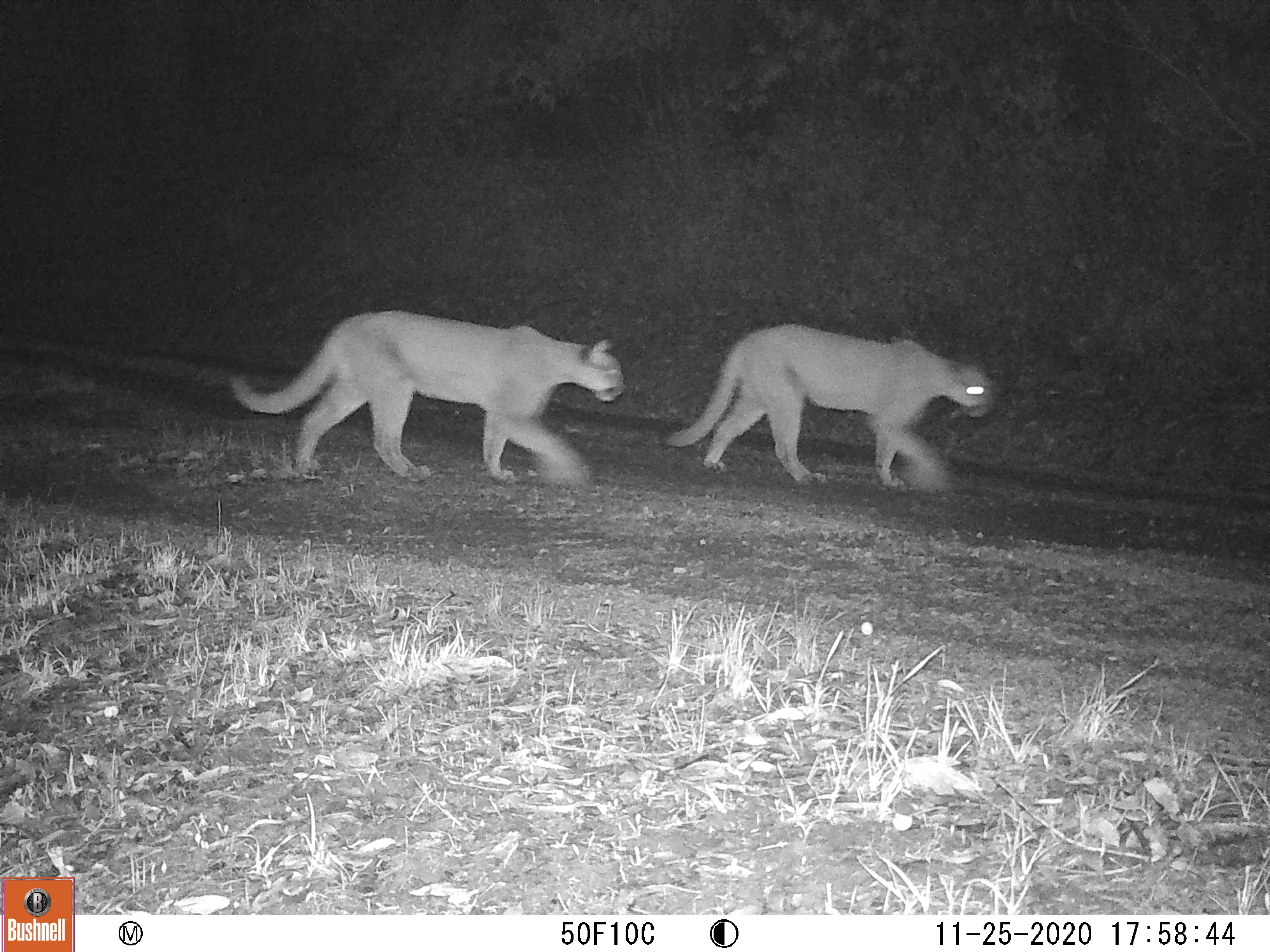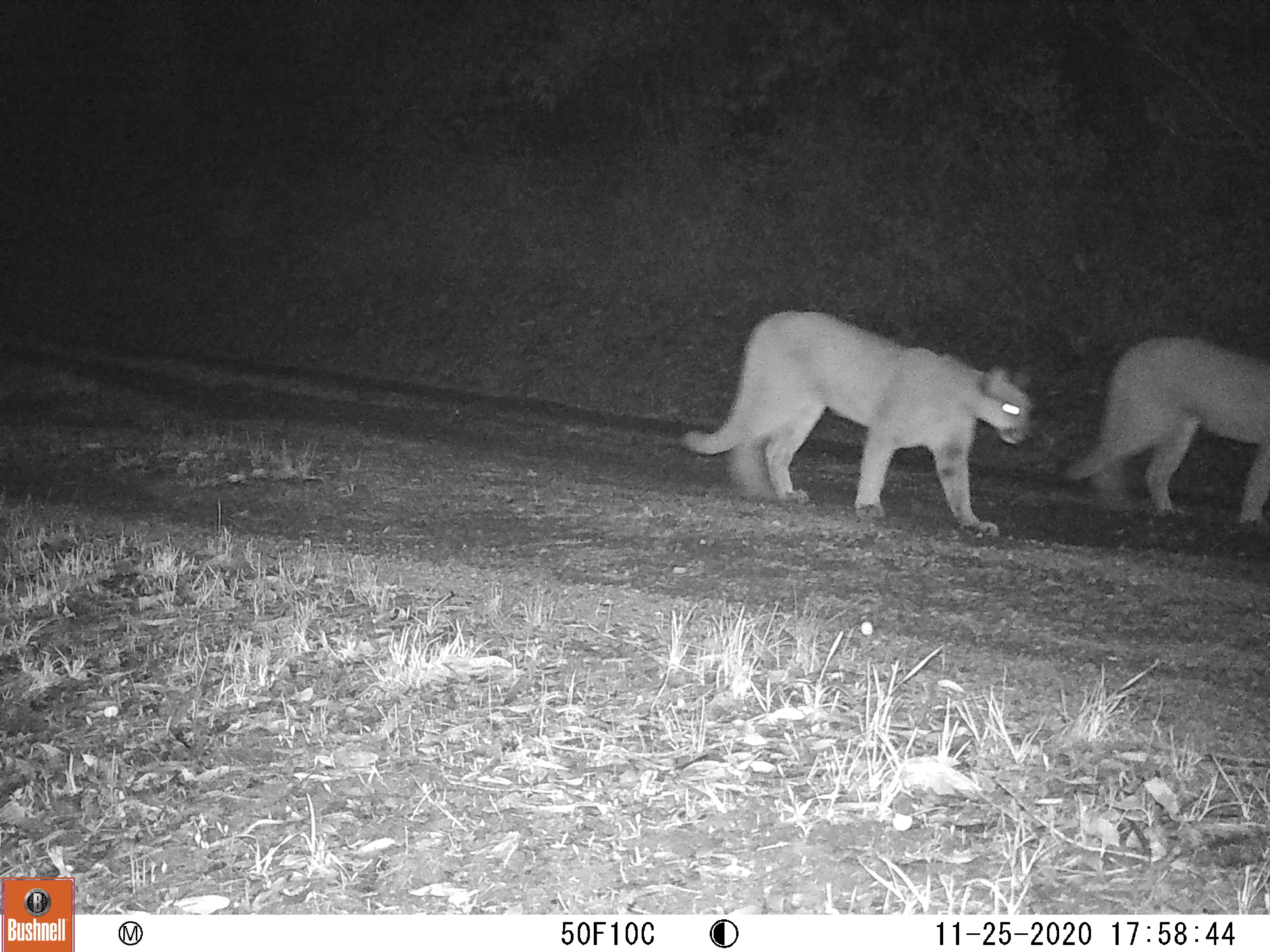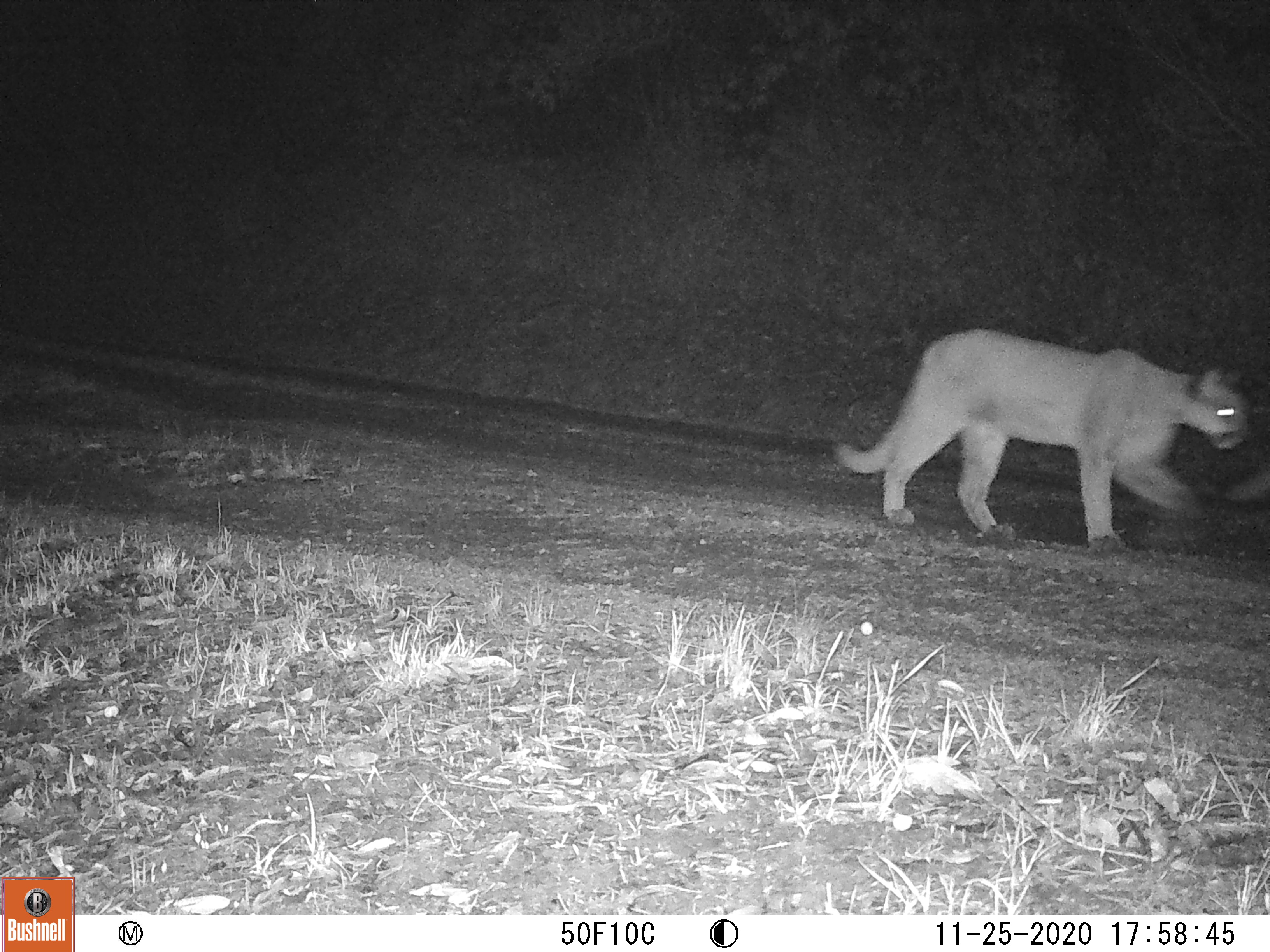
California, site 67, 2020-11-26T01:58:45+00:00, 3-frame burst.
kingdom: Animalia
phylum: Chordata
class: Mammalia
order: Carnivora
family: Felidae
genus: Puma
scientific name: Puma concolor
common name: puma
Puma (Puma concolor).